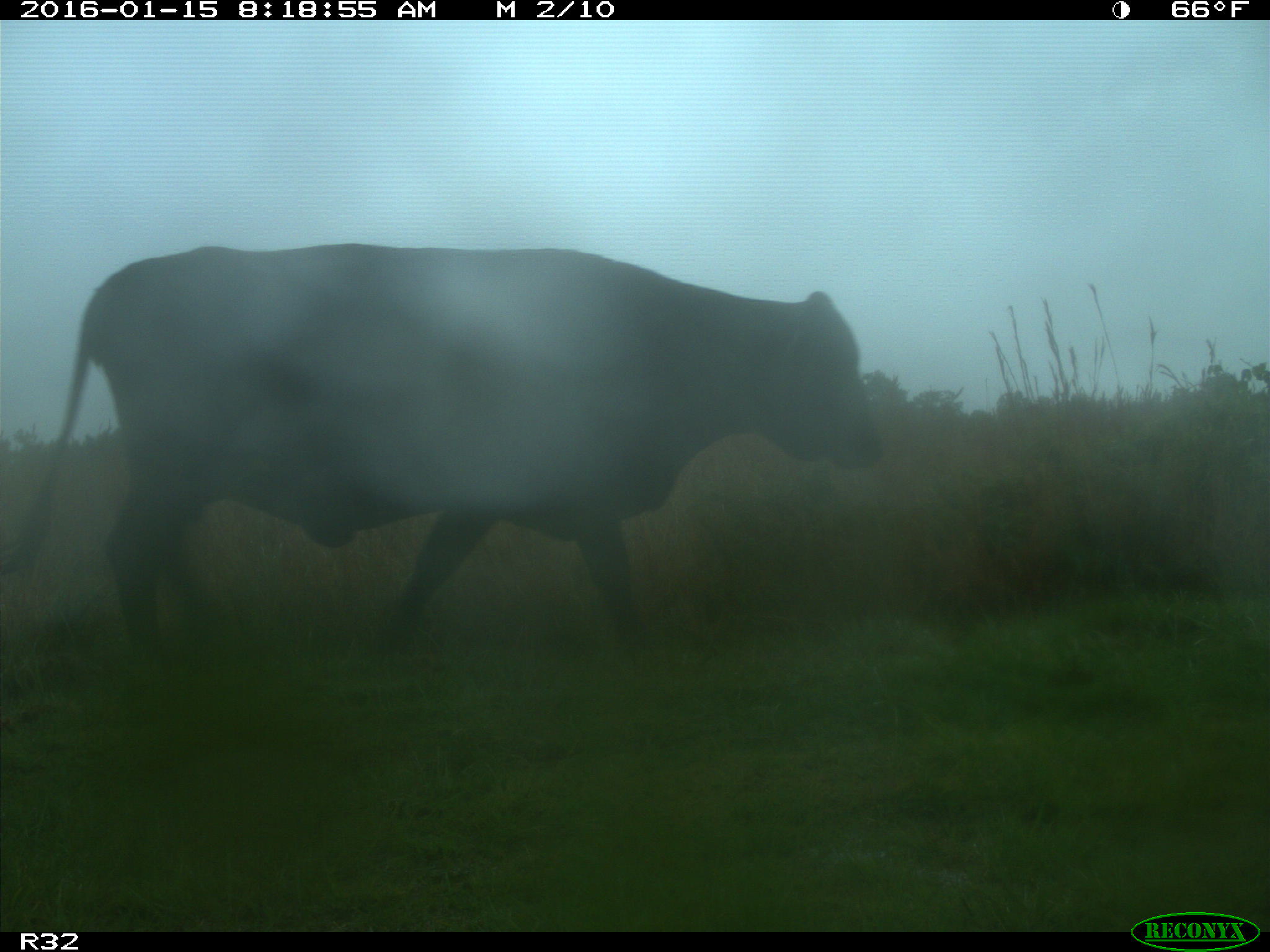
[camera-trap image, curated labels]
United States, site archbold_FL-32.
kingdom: Animalia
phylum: Chordata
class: Mammalia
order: Artiodactyla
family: Bovidae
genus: Bos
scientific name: Bos taurus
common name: domestic cow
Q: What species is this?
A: Bos taurus (domestic cow).